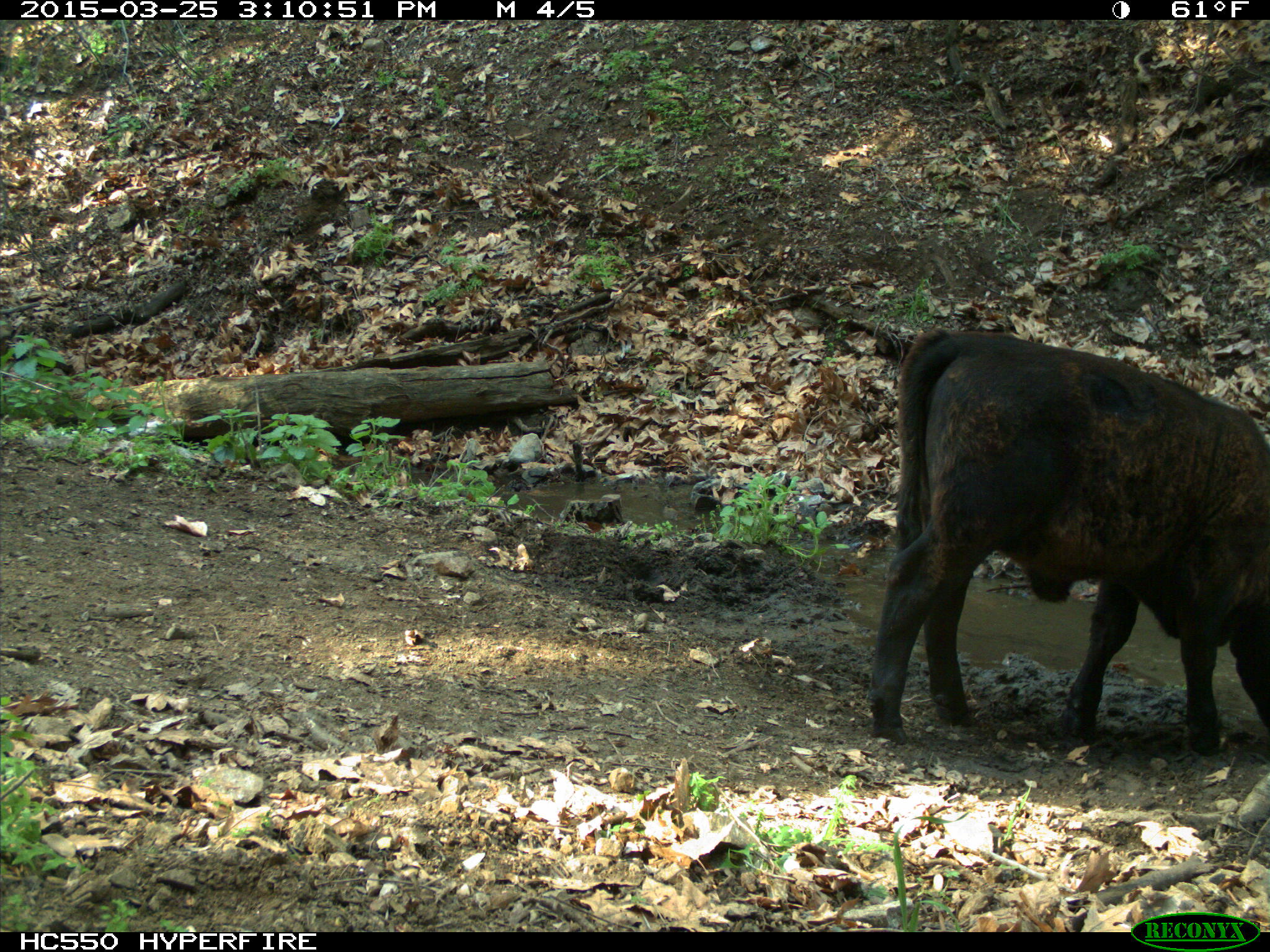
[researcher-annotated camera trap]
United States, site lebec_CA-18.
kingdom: Animalia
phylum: Chordata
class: Mammalia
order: Artiodactyla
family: Bovidae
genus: Bos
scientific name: Bos taurus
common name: domestic cow